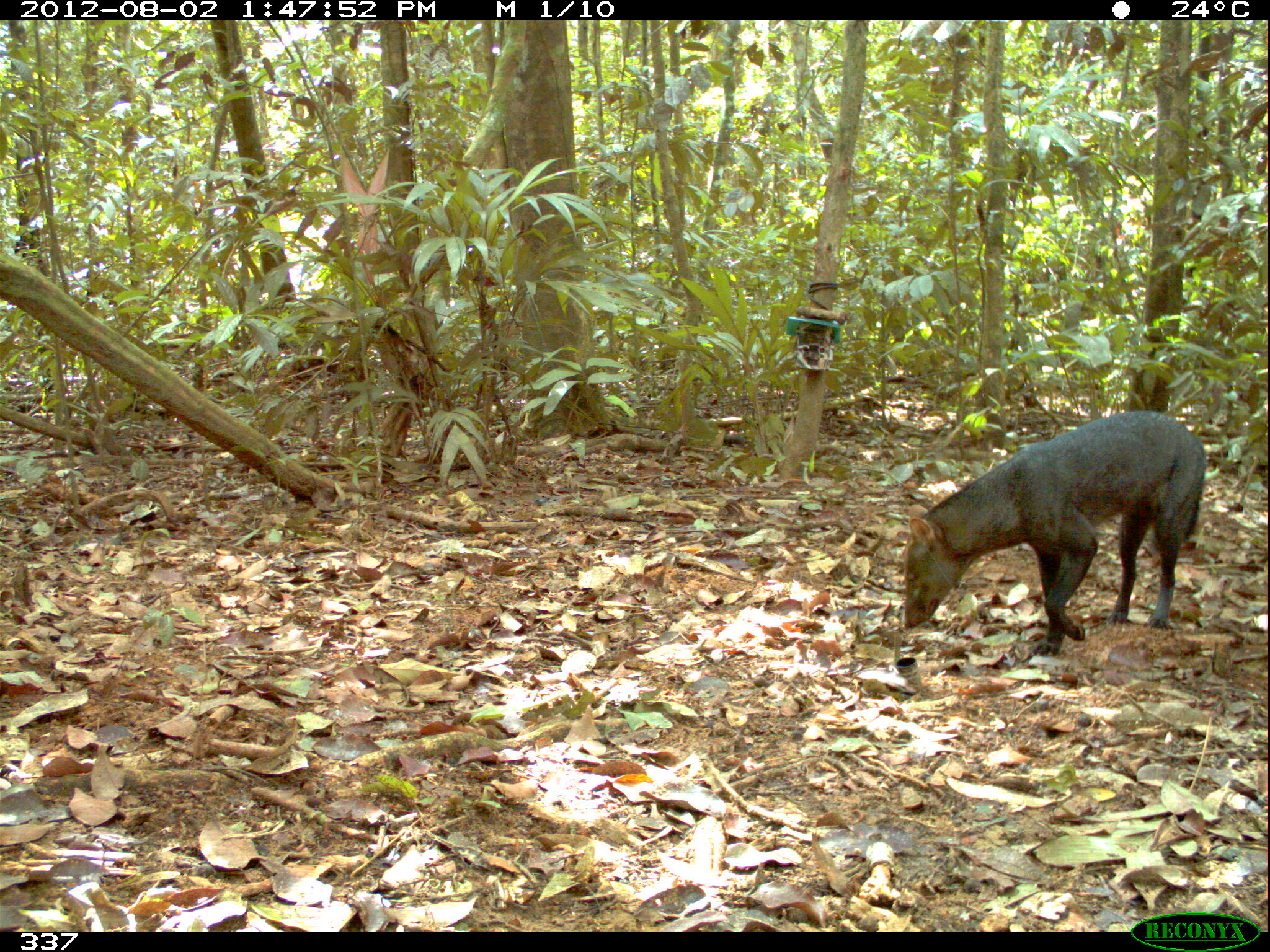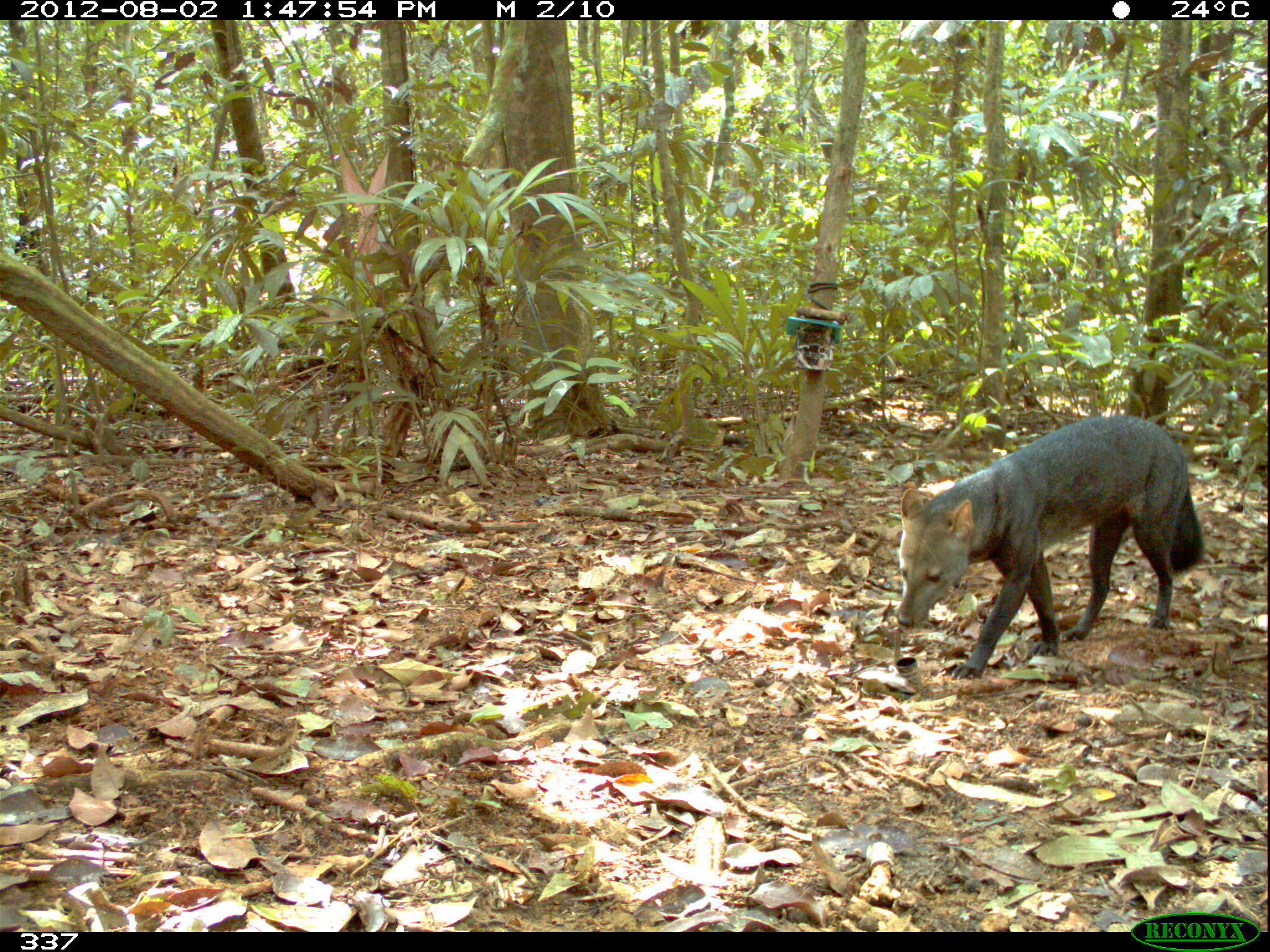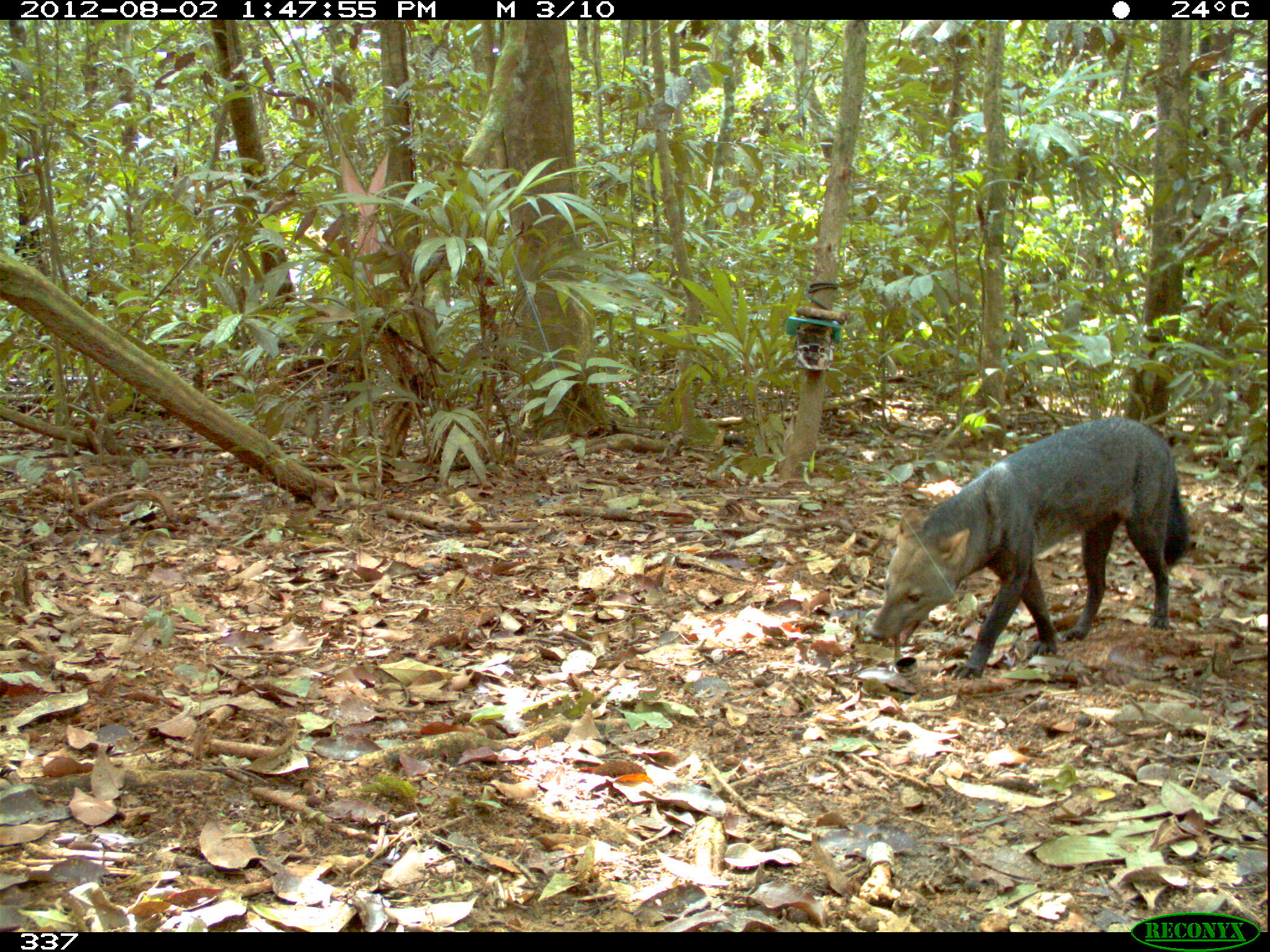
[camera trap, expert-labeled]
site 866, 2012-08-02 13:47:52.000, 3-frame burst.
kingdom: Animalia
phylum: Chordata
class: Mammalia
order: Carnivora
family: Canidae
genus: Atelocynus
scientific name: Atelocynus microtis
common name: short-eared dog